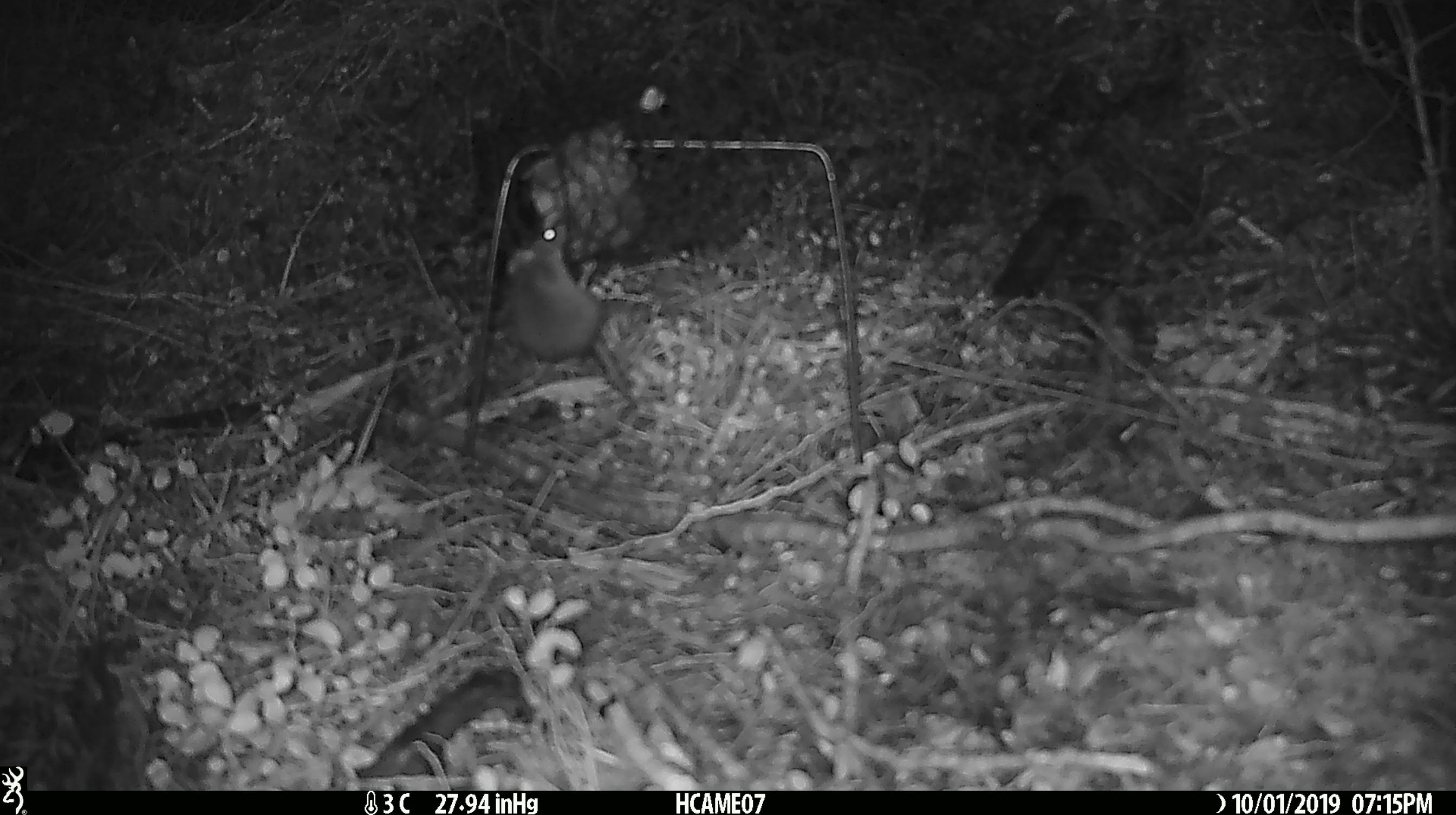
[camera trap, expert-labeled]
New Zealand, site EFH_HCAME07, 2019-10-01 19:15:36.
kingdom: Animalia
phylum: Chordata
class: Mammalia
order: Rodentia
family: Muridae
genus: Mus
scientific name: Mus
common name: mouse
Mouse (Mus).